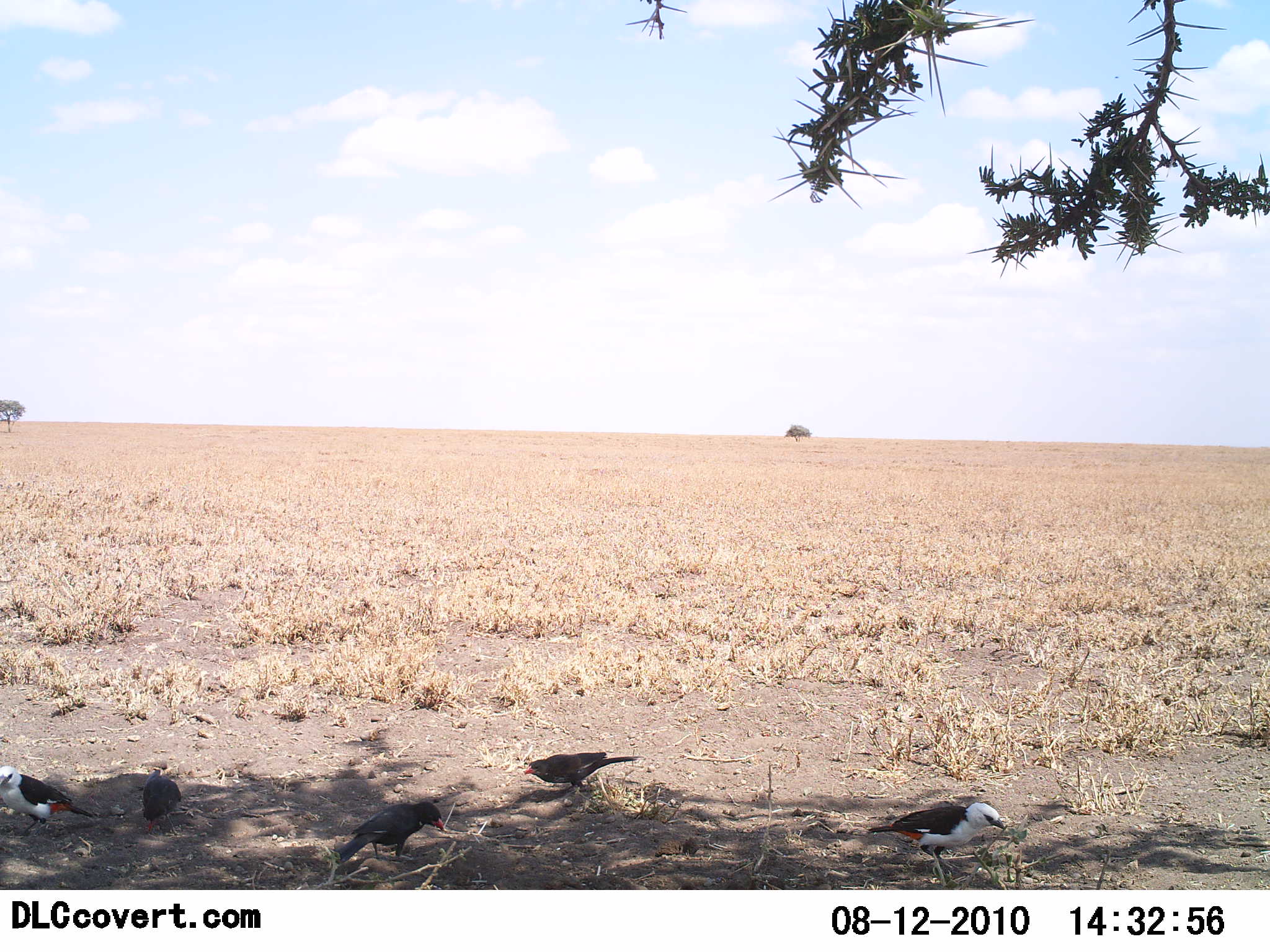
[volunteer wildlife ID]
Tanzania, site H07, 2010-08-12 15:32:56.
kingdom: Animalia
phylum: Chordata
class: Aves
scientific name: Aves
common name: bird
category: otherbird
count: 5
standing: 65%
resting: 0%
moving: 6%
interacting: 0%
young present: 0%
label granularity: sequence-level